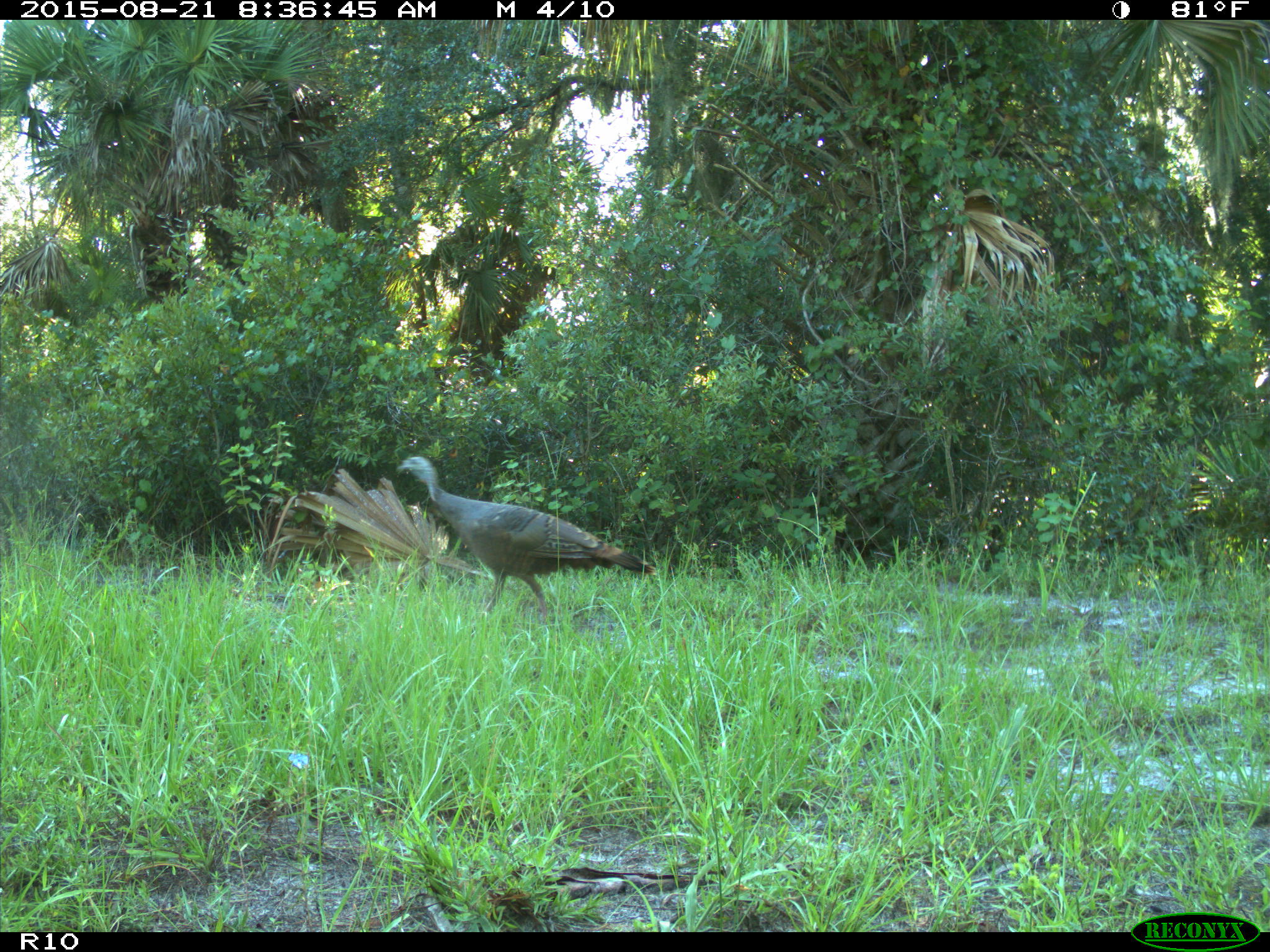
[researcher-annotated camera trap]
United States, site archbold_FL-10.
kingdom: Animalia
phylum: Chordata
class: Aves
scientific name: Aves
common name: birds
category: unidentified bird